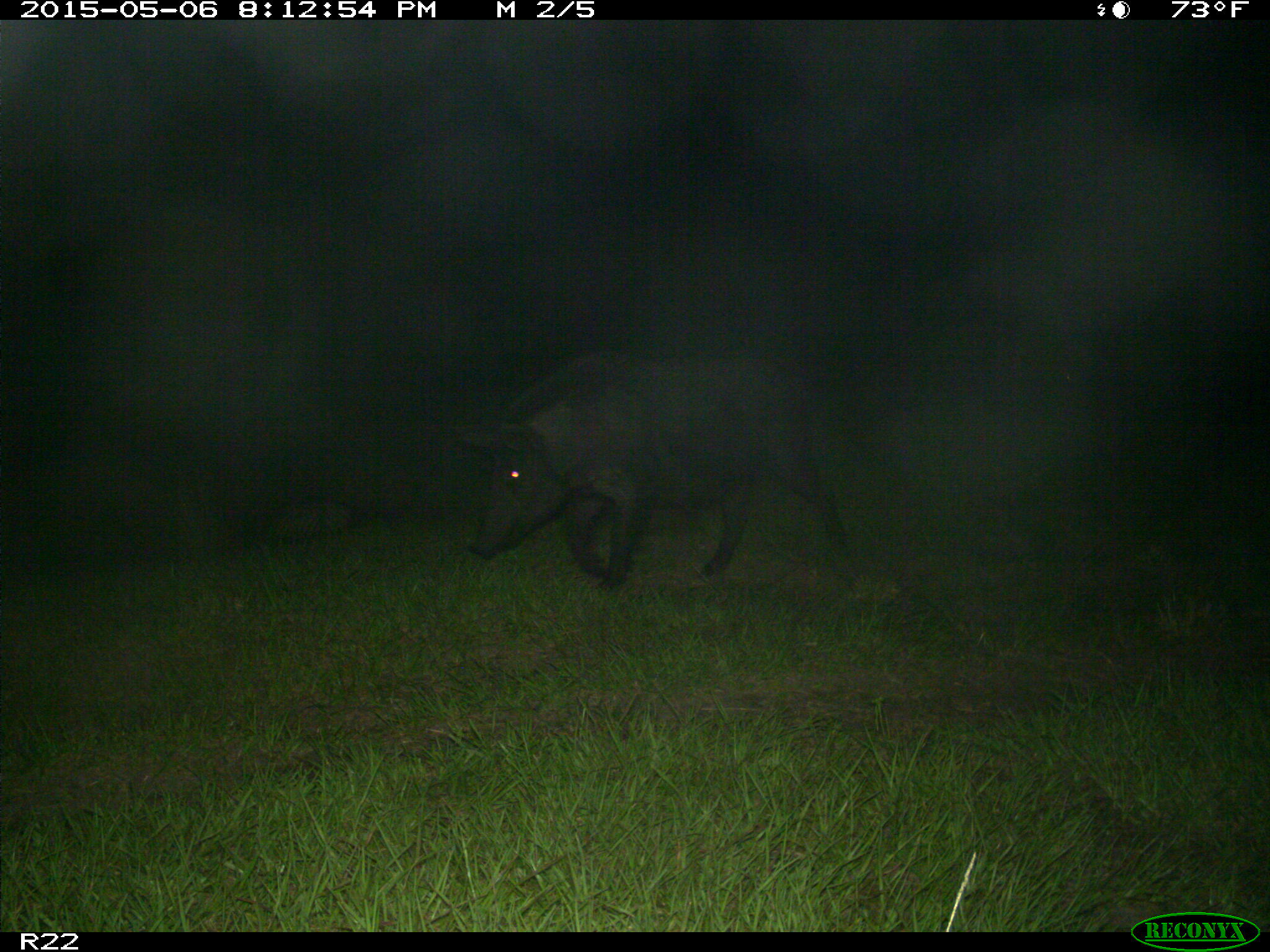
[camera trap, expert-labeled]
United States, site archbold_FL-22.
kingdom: Animalia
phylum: Chordata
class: Mammalia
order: Artiodactyla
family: Suidae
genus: Sus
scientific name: Sus scrofa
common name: wild boar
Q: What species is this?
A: Sus scrofa (wild boar).